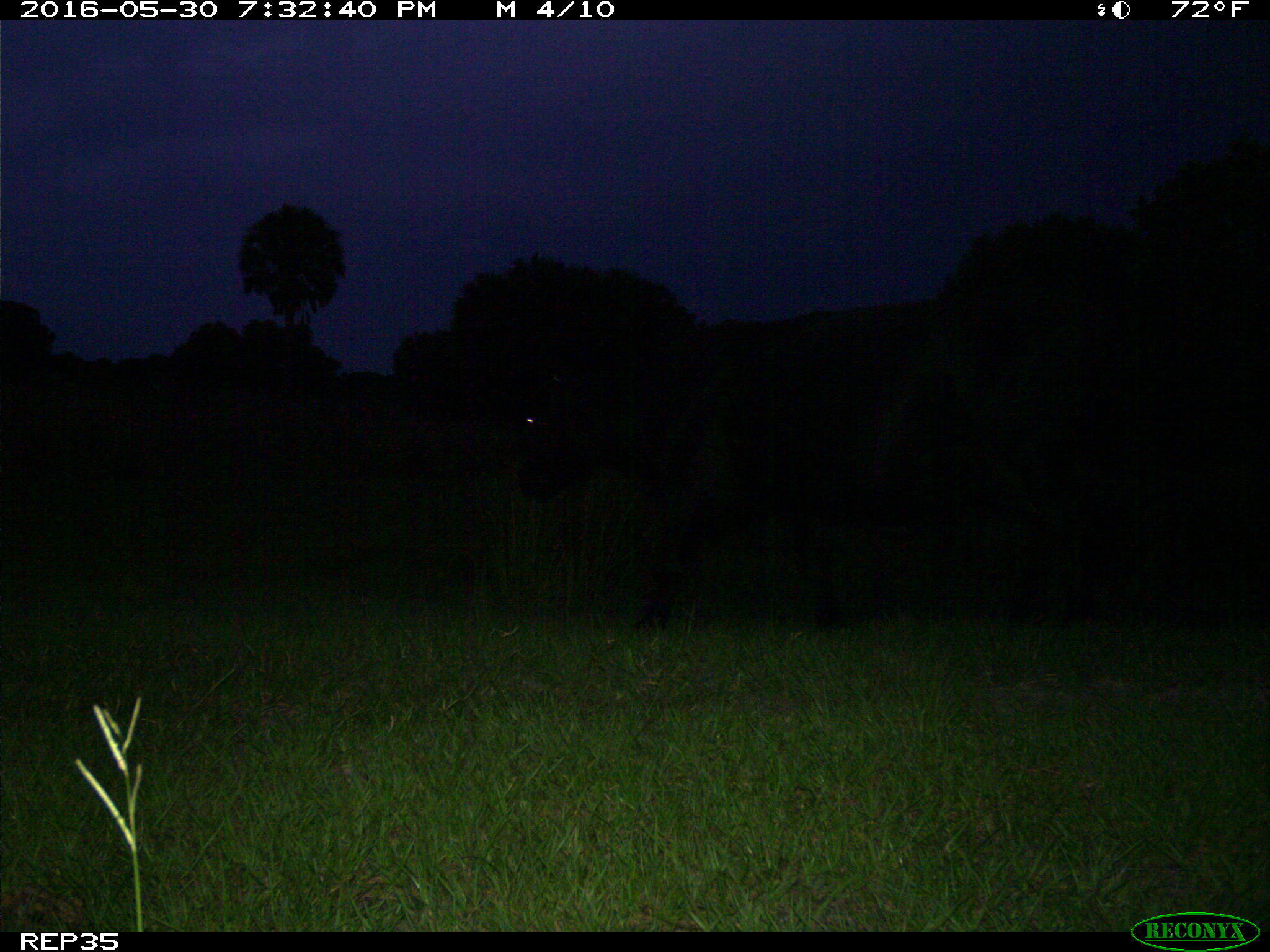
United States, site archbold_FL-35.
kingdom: Animalia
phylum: Chordata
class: Mammalia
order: Artiodactyla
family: Bovidae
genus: Bos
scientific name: Bos taurus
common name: domestic cow